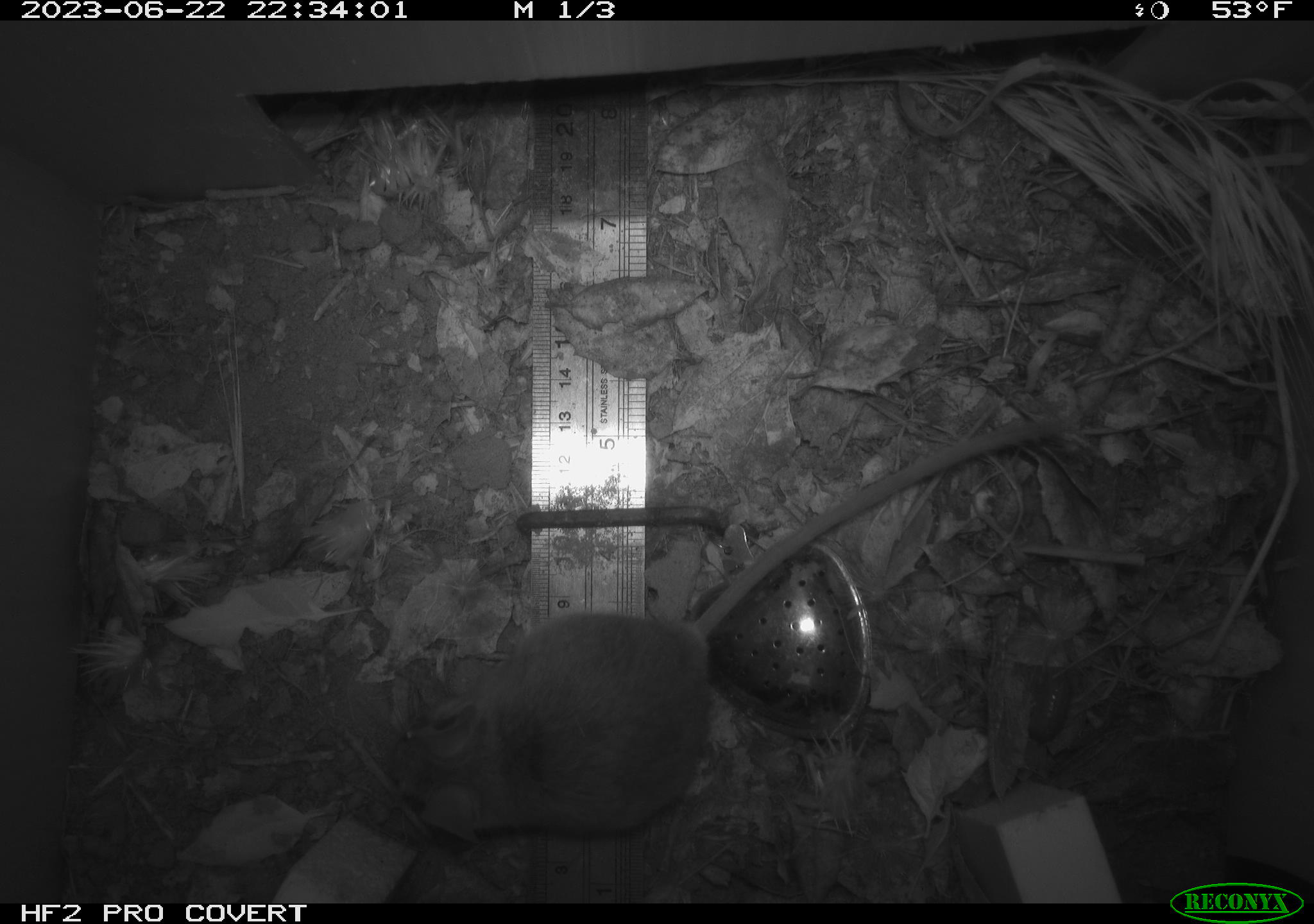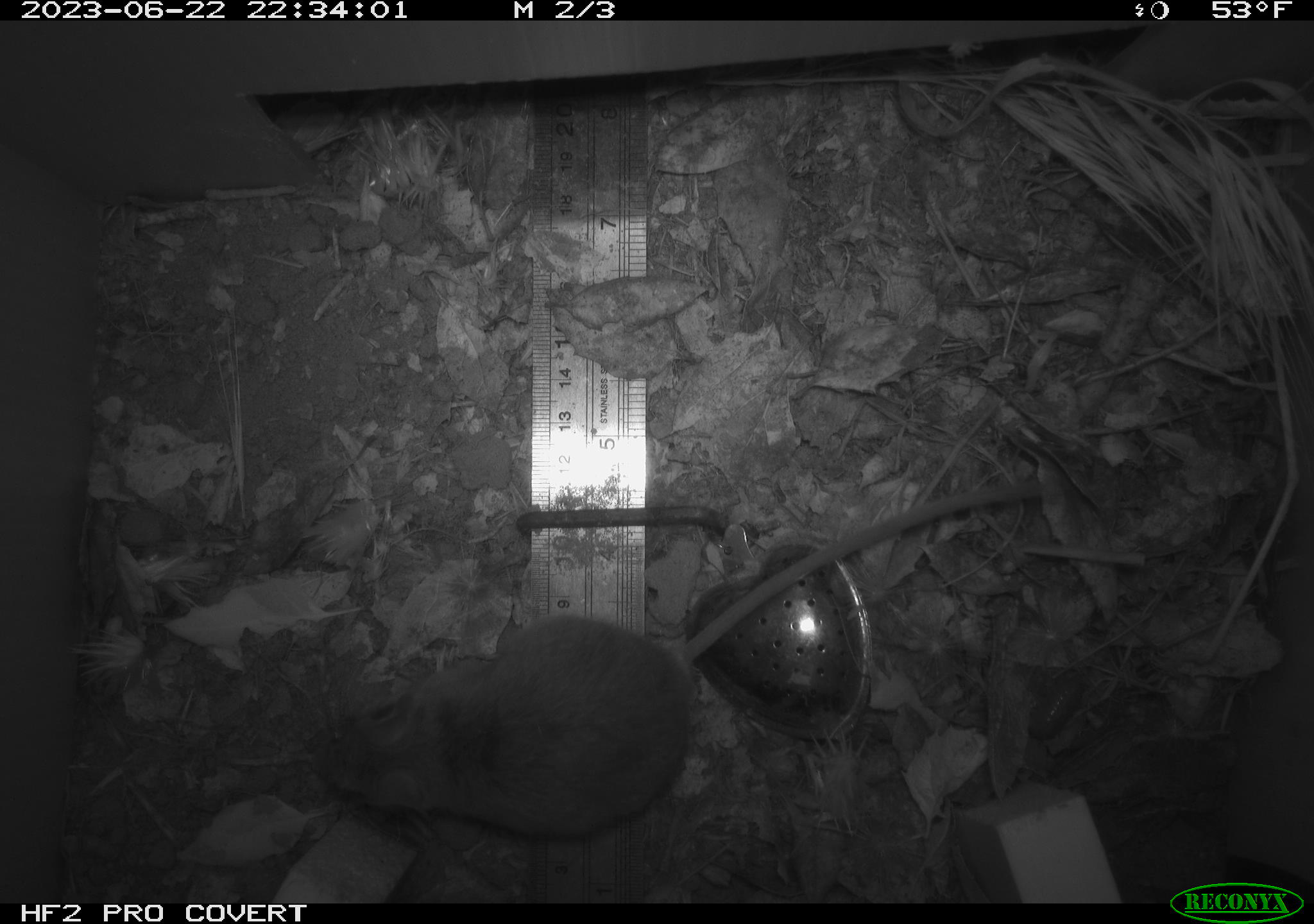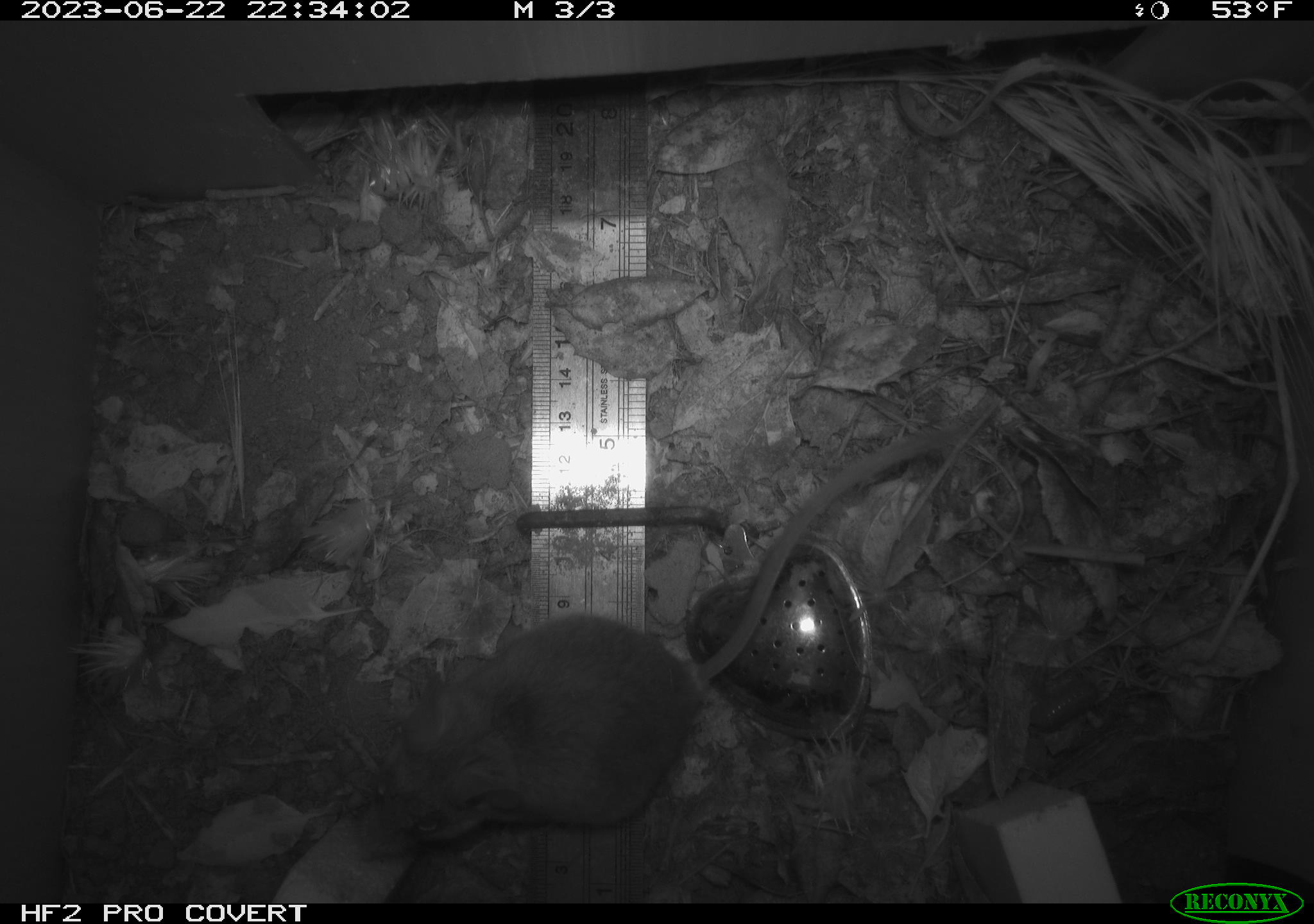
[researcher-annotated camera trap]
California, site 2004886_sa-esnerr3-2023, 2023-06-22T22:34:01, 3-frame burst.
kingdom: Animalia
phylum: Chordata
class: Mammalia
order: Rodentia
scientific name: Rodentia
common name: mouse species